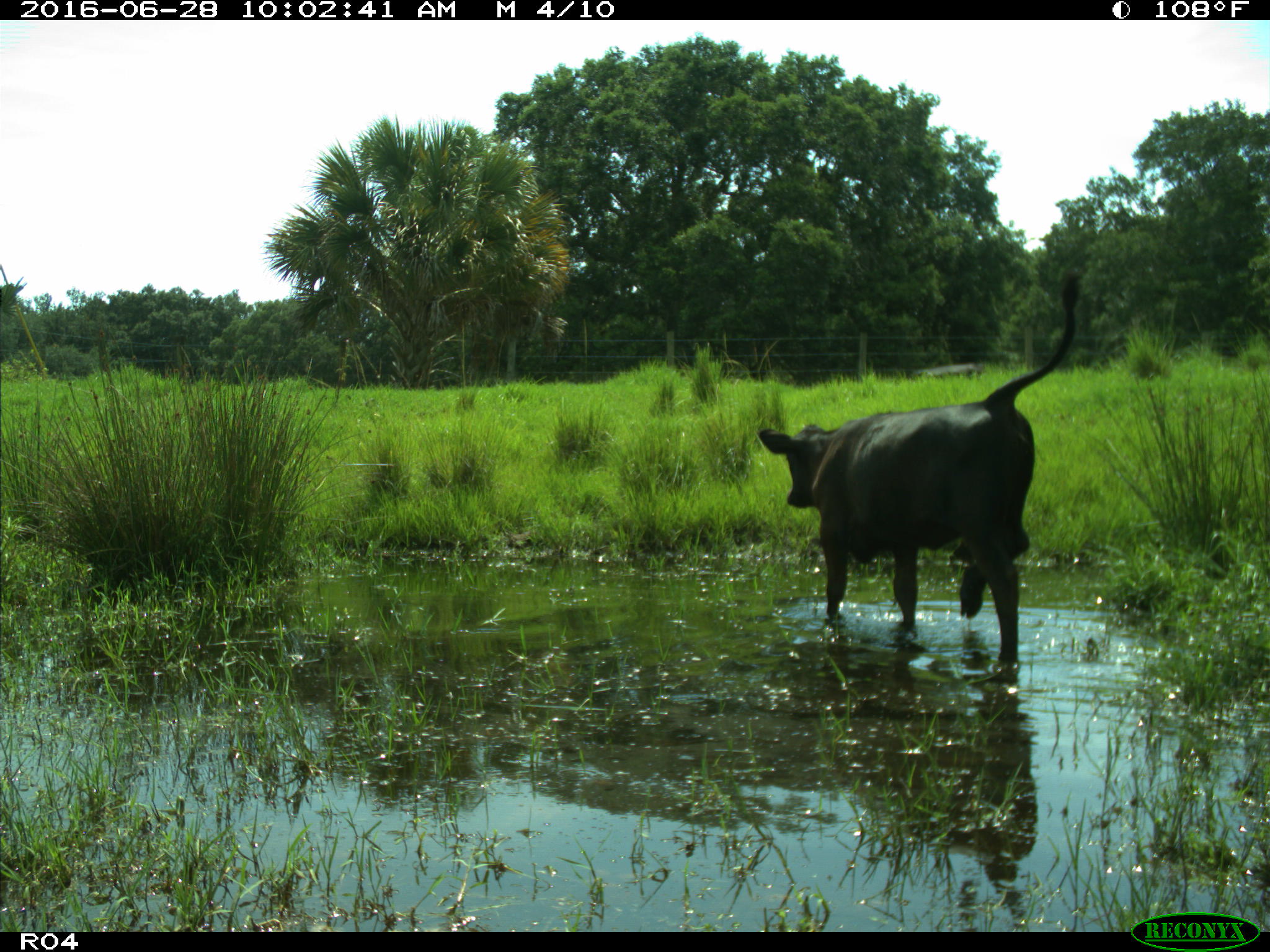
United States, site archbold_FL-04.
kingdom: Animalia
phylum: Chordata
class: Mammalia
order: Artiodactyla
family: Bovidae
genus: Bos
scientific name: Bos taurus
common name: domestic cow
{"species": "Bos taurus (domestic cow)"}